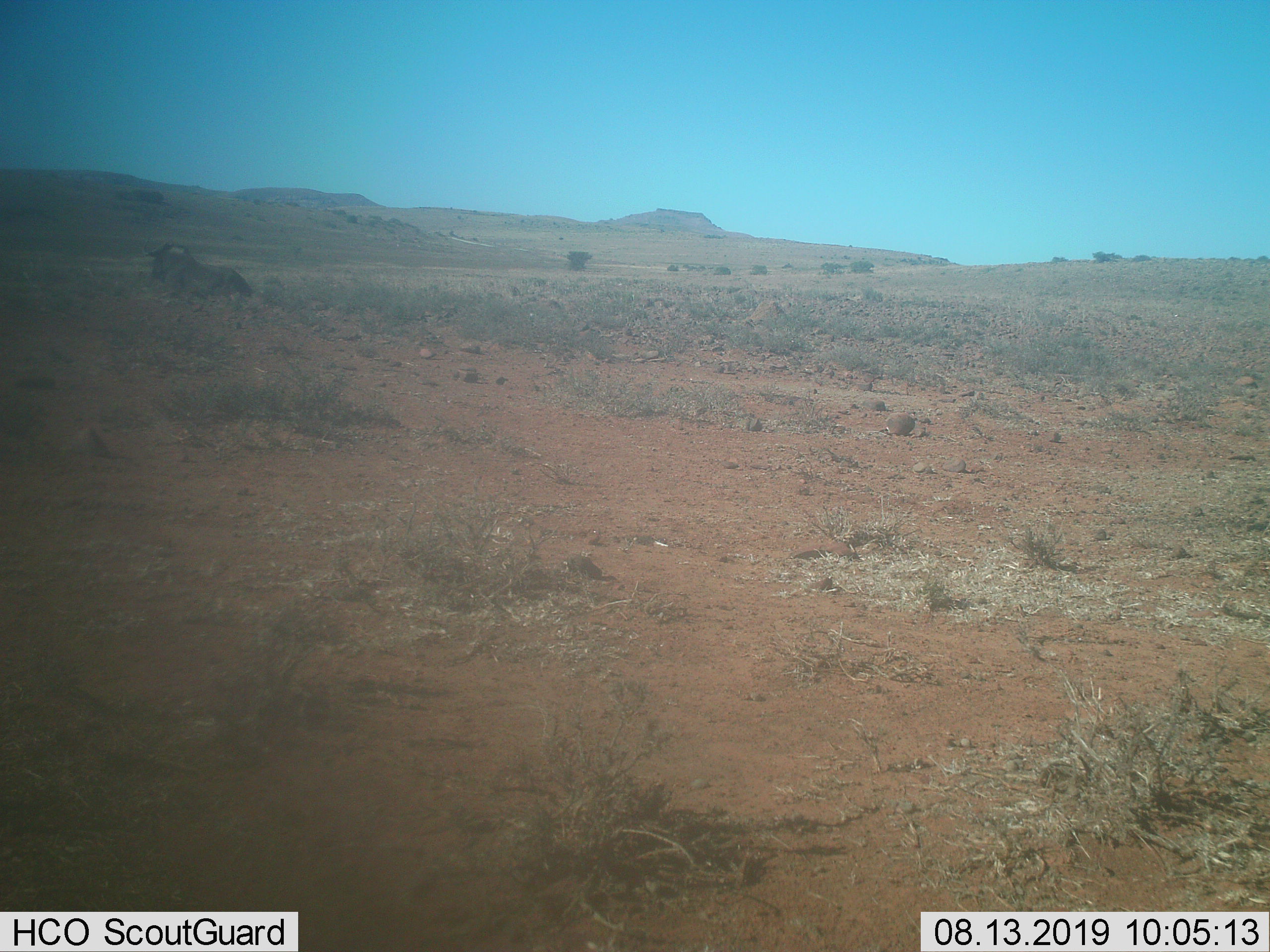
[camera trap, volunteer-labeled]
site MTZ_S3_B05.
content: unidentified animal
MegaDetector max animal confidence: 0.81